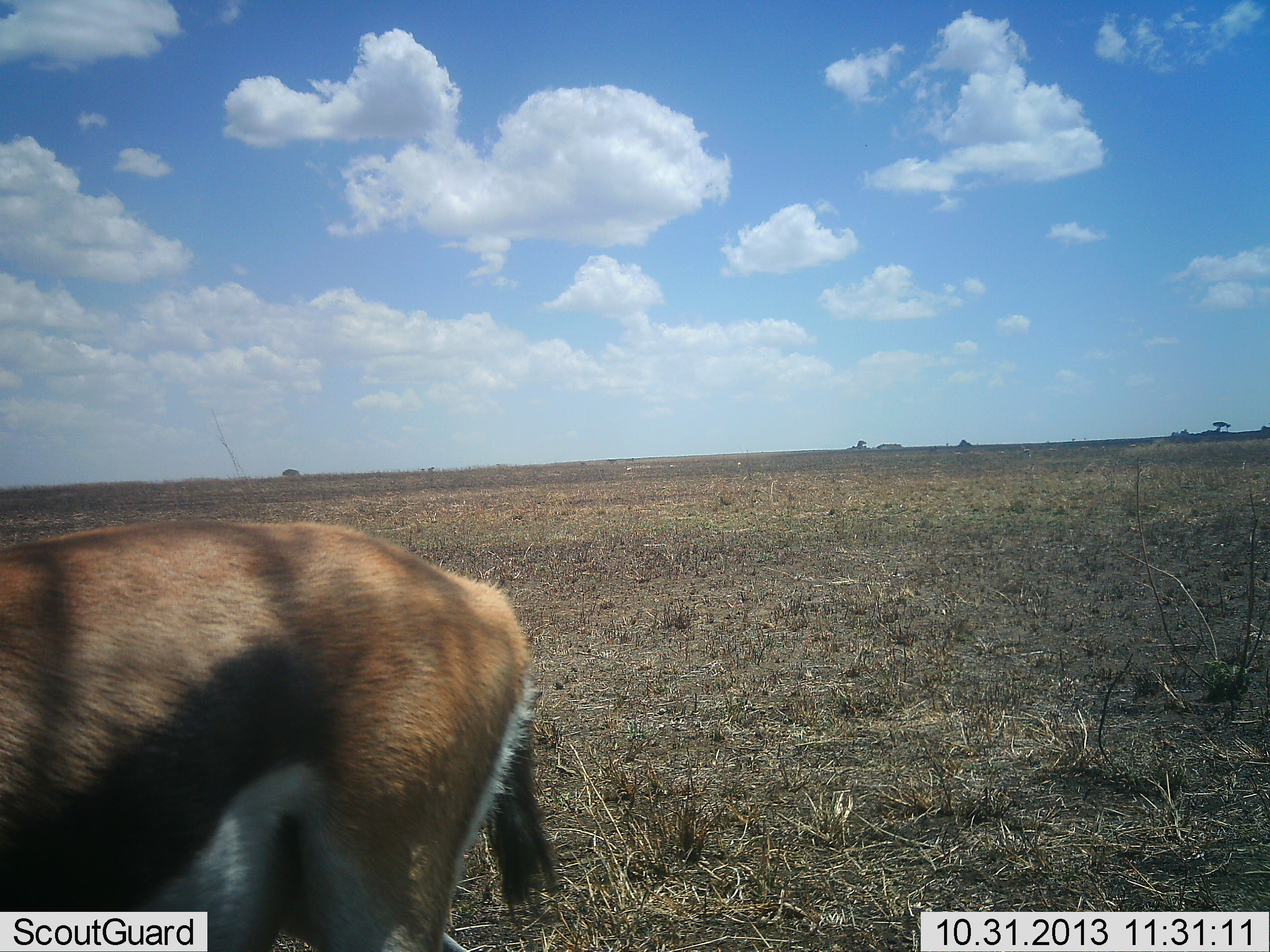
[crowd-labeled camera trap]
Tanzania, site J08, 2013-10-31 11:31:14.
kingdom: Animalia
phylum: Chordata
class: Mammalia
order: Artiodactyla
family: Bovidae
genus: Eudorcas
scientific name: Eudorcas thomsonii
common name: thomson's gazelle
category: gazellethomsons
Gazellethomsons (thomson's gazelle) (Eudorcas thomsonii), count 1. Behavior (volunteer vote fractions): standing 90%, resting 0%, moving 10%, interacting 0%. Young present (vote fraction): 0%. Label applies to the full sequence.